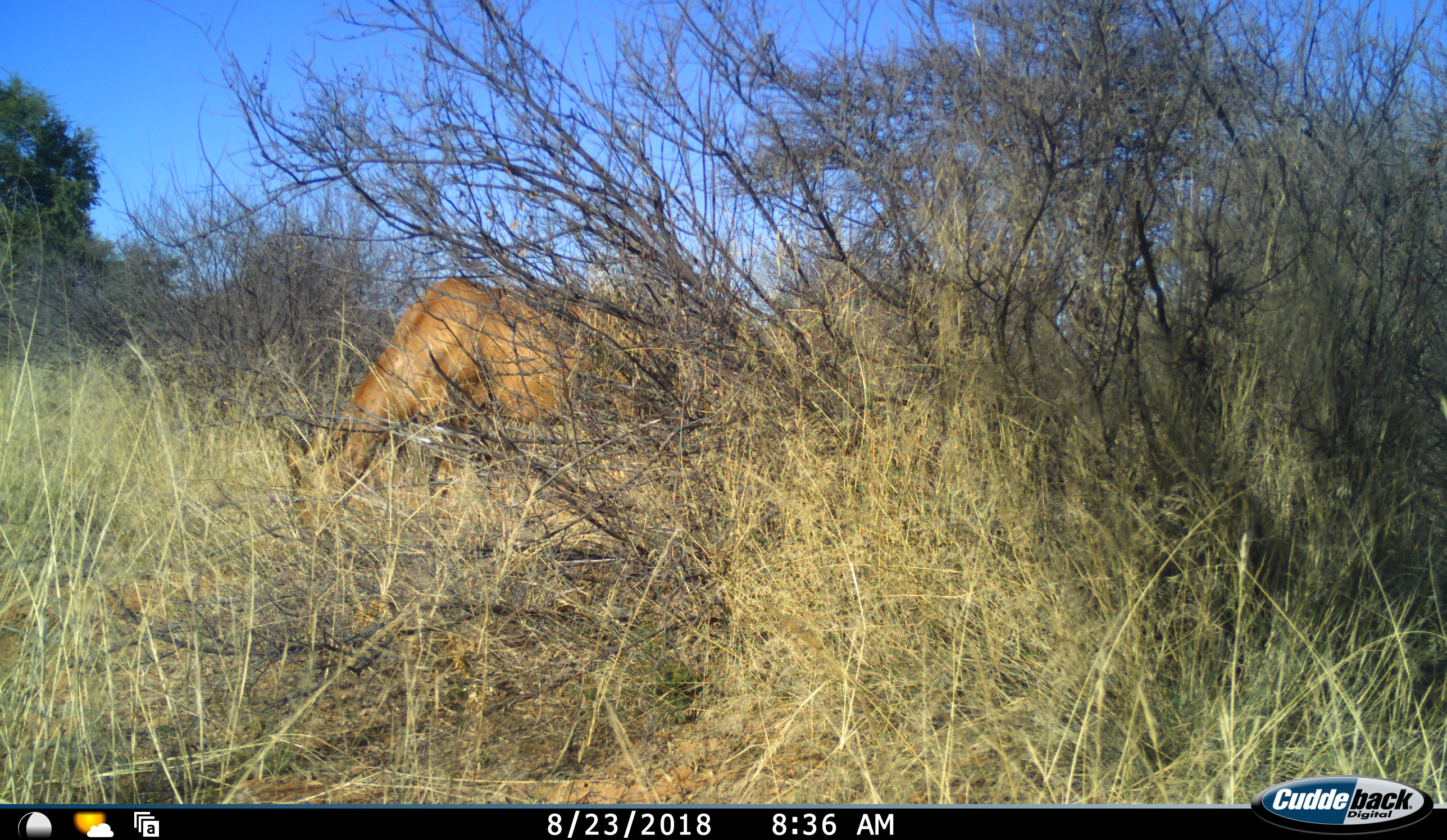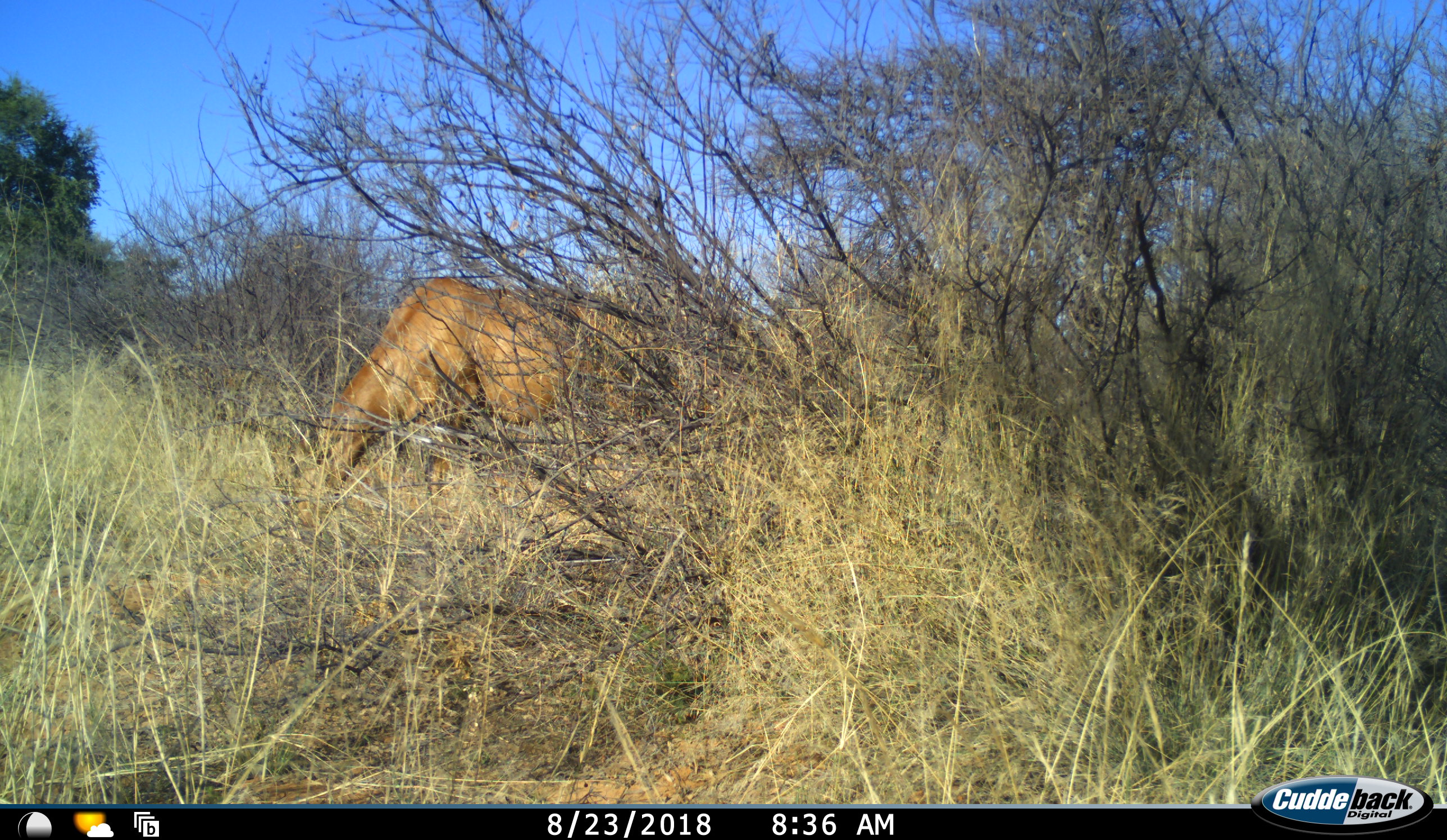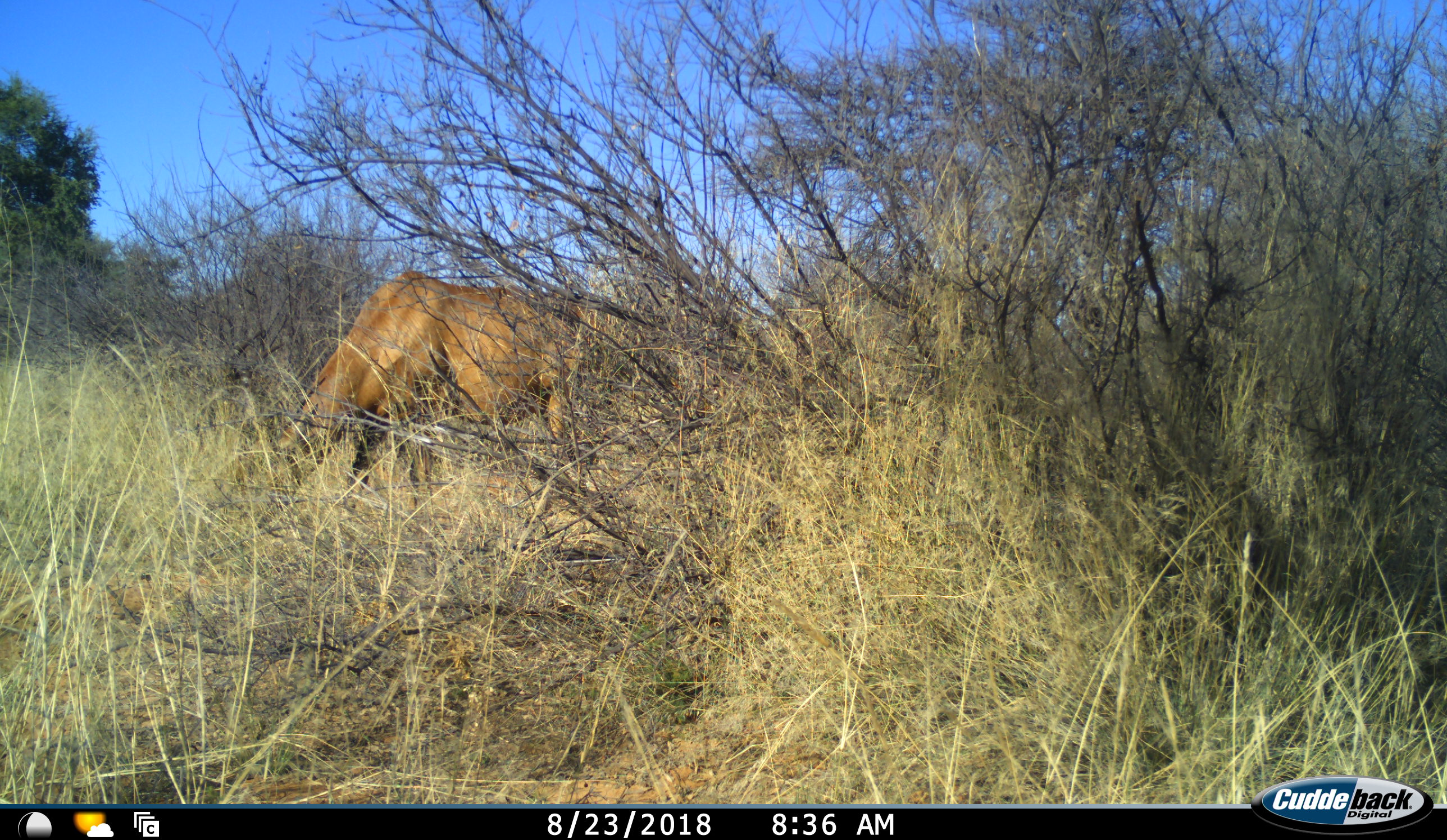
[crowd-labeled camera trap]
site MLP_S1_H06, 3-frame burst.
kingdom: Animalia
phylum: Chordata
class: Mammalia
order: Artiodactyla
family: Bovidae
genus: Alcelaphus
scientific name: Alcelaphus buselaphus caama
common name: red hartebeest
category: hartebeestred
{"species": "hartebeestred (red hartebeest) (Alcelaphus buselaphus caama)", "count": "1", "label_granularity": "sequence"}